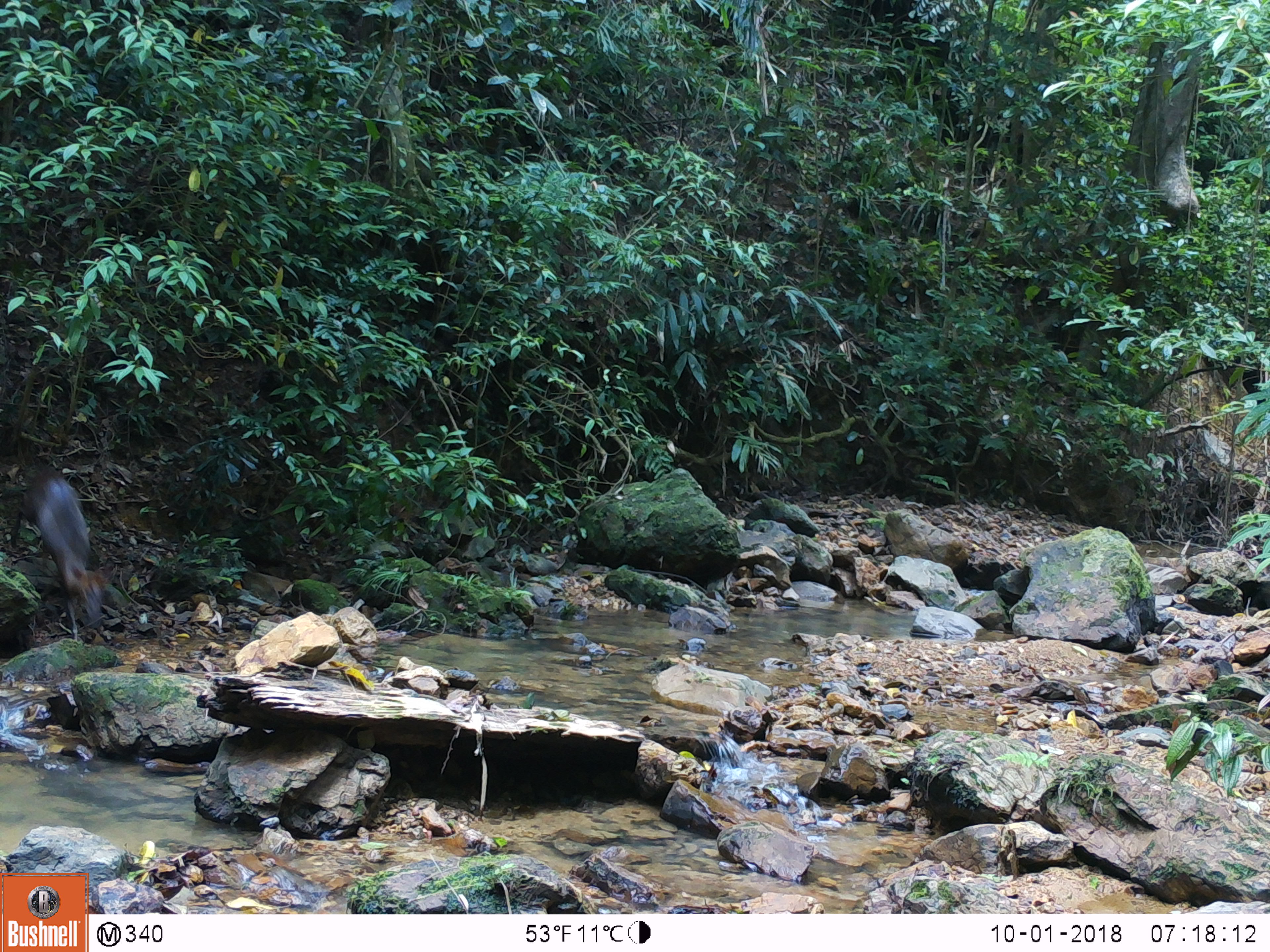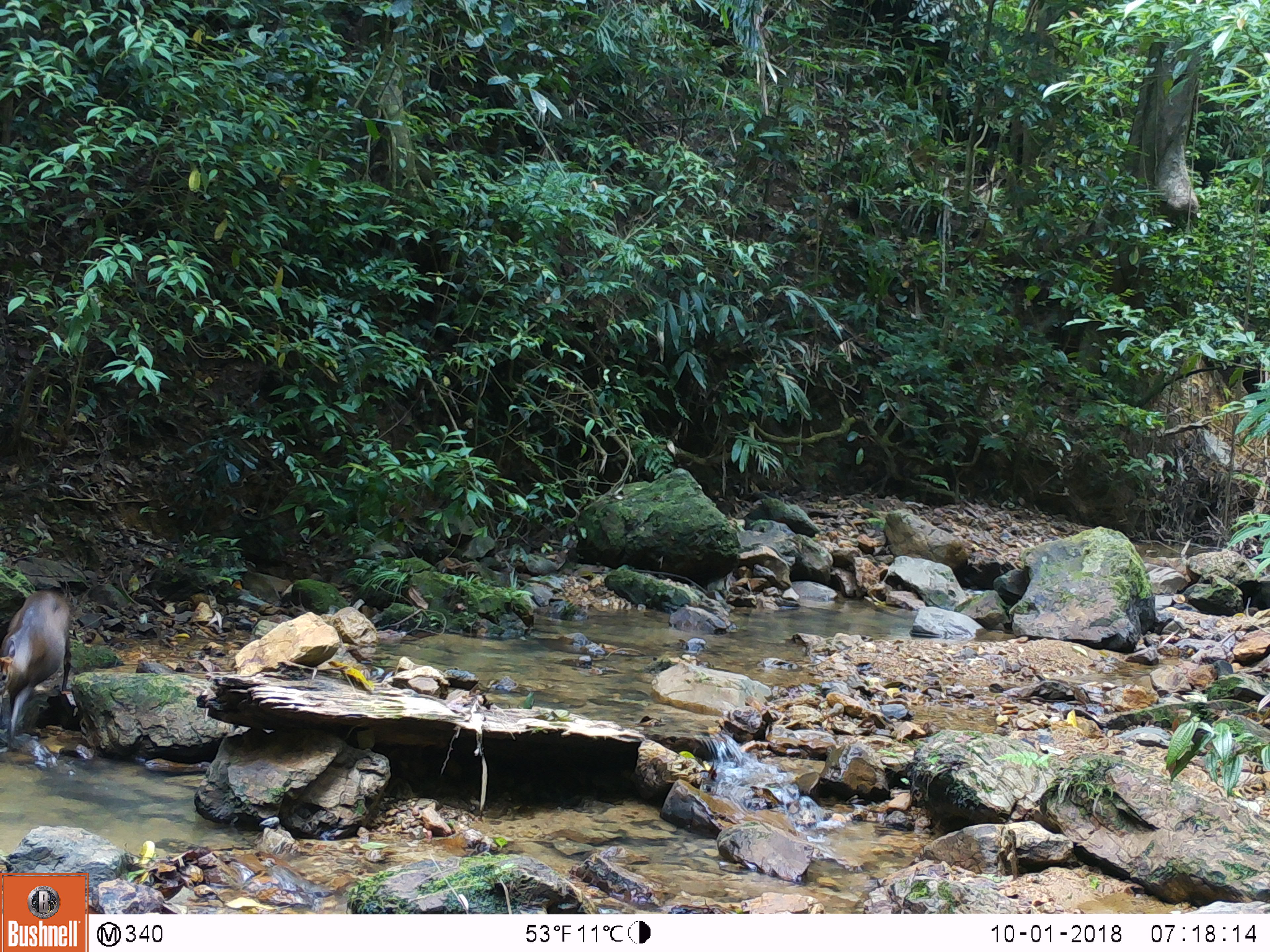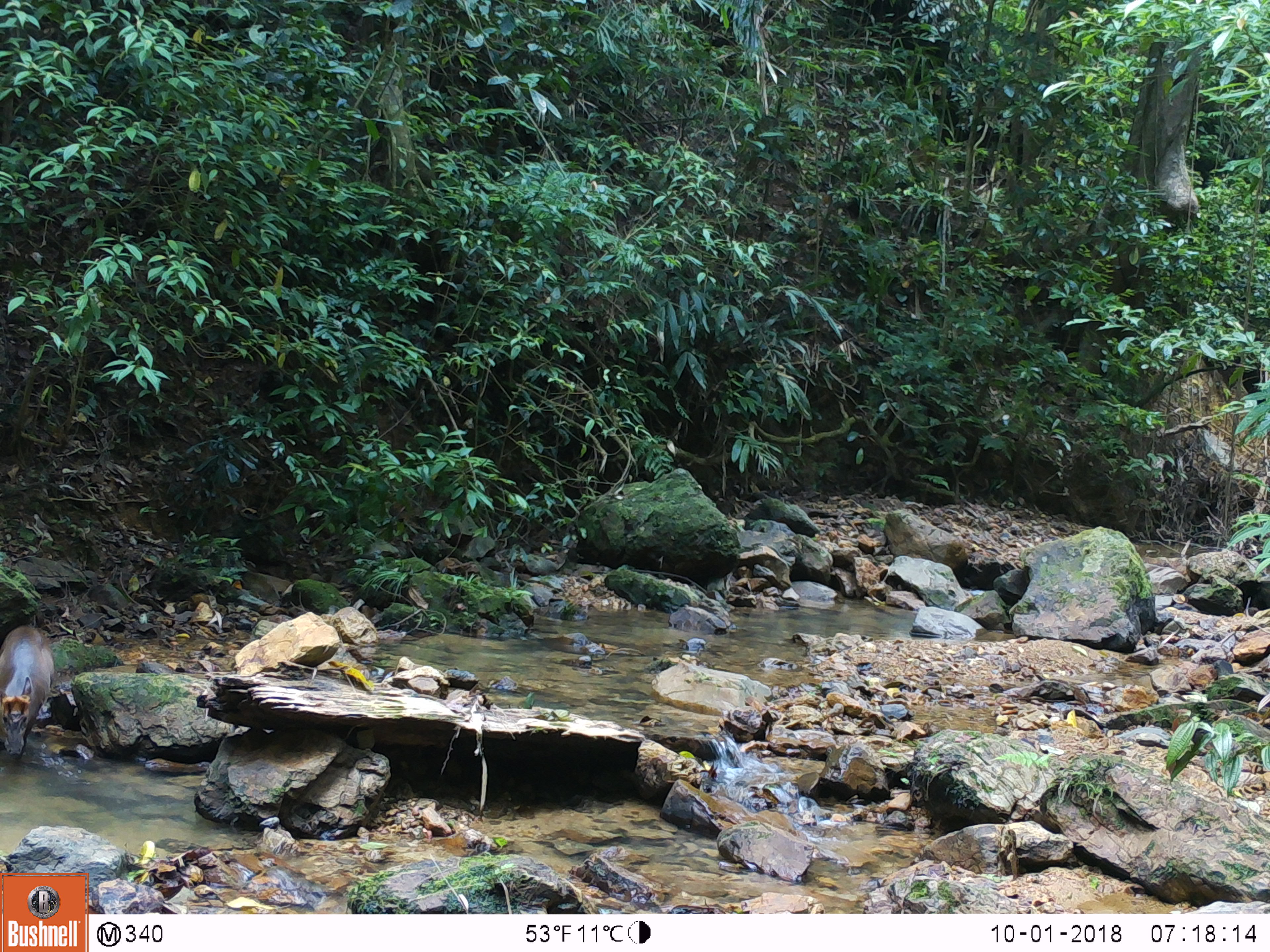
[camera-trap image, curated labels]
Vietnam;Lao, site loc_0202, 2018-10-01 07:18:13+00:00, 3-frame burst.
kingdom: Animalia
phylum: Chordata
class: Mammalia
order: Artiodactyla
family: Cervidae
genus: Muntiacus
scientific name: Muntiacus rooseveltorum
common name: roosevelt's muntjac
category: roosevelts muntjac group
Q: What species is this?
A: Roosevelts muntjac group (roosevelt's muntjac) (Muntiacus rooseveltorum).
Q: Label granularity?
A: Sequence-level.